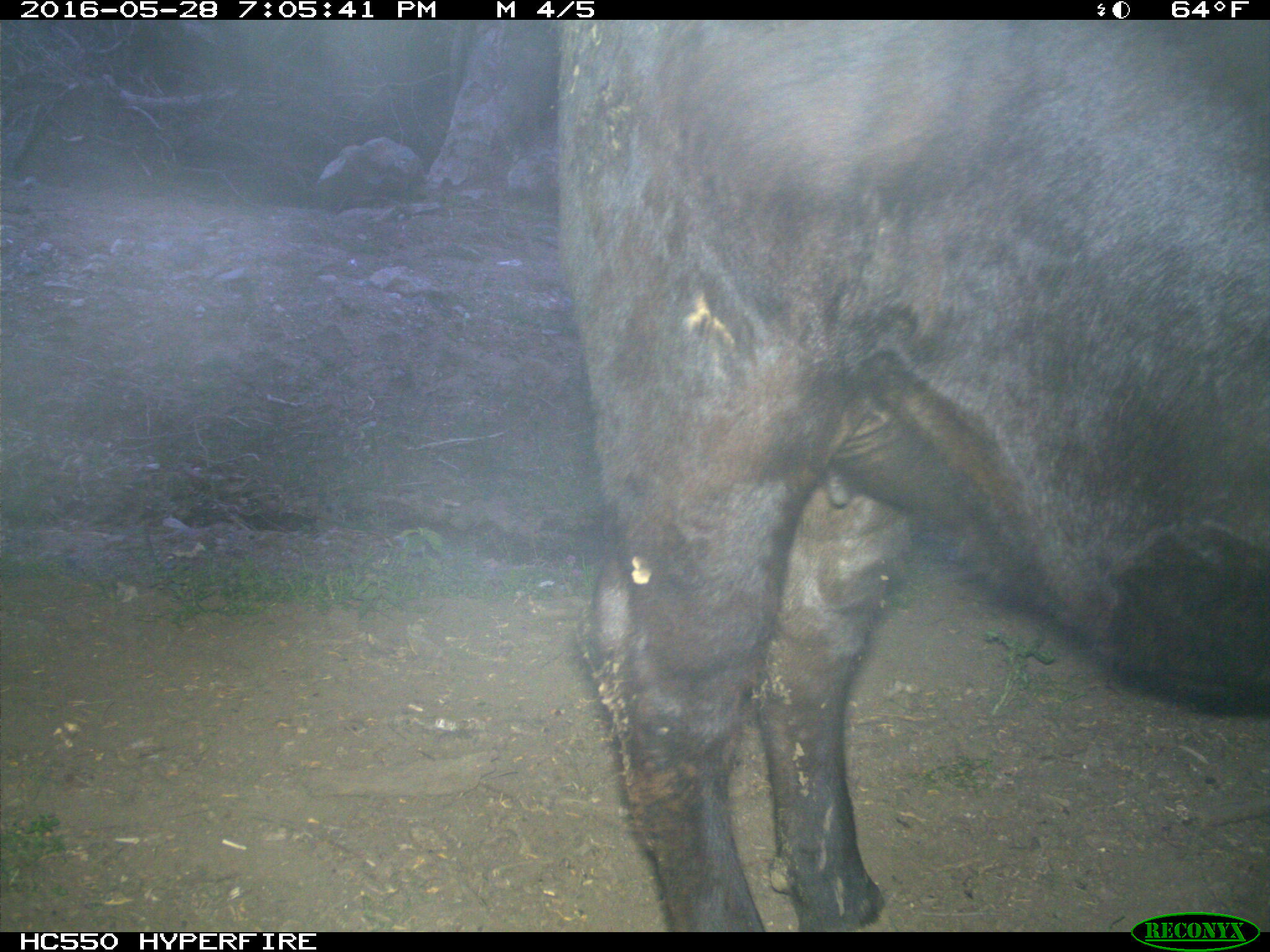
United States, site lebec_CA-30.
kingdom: Animalia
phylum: Chordata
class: Mammalia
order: Artiodactyla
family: Bovidae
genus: Bos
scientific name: Bos taurus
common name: domestic cow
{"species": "Bos taurus (domestic cow)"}